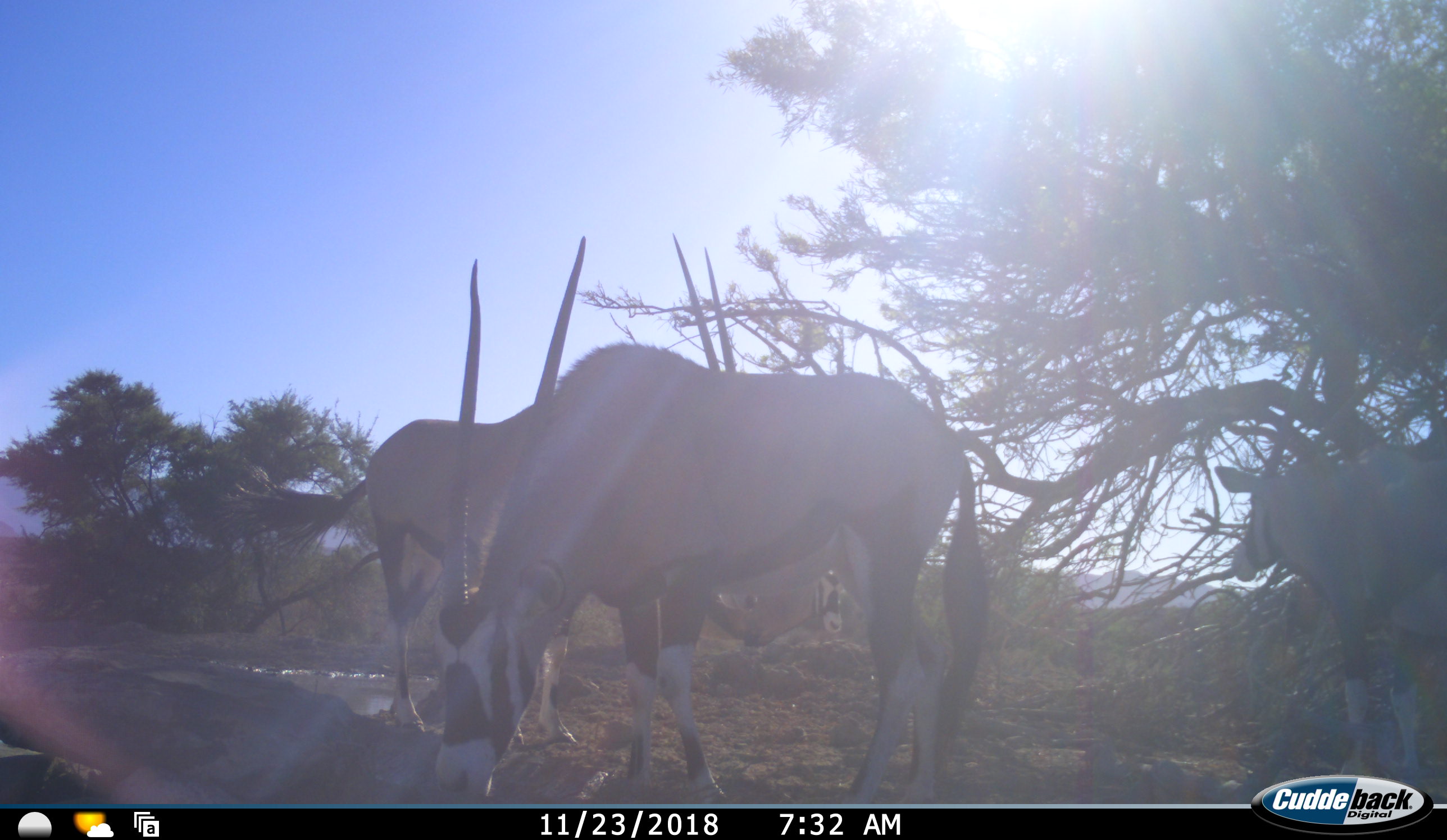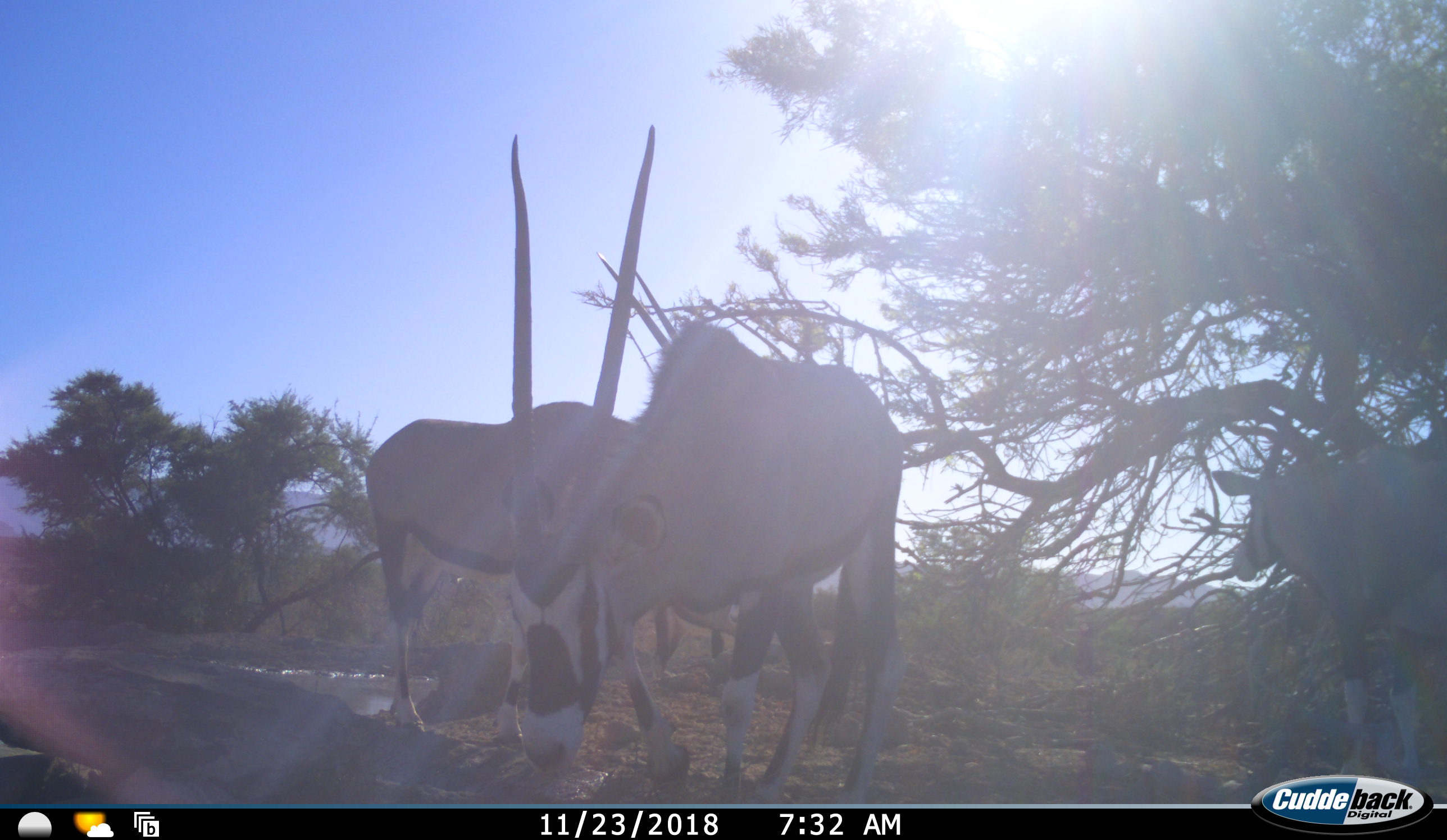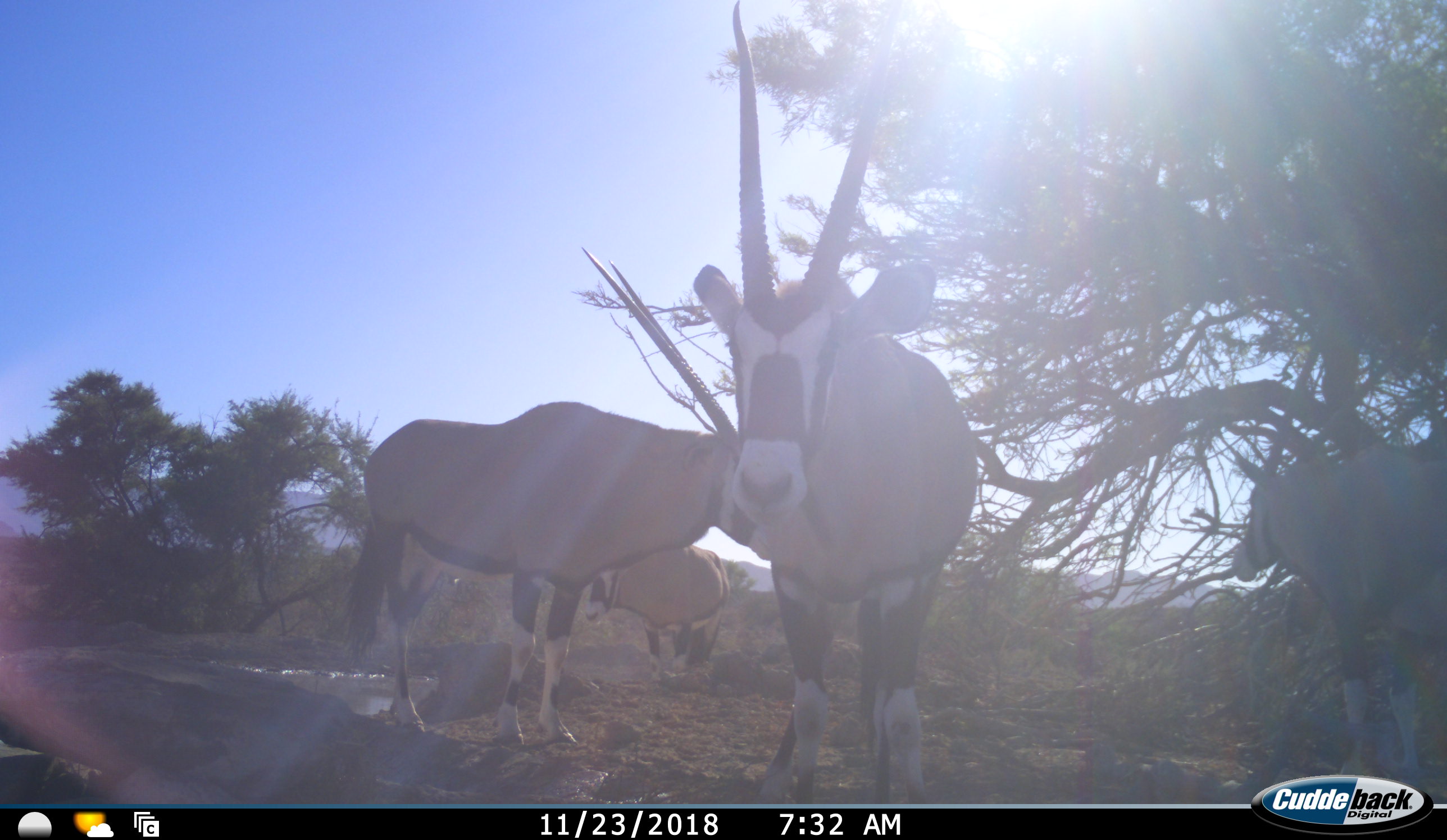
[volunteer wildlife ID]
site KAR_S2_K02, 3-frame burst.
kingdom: Animalia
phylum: Chordata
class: Mammalia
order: Artiodactyla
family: Bovidae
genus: Oryx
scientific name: Oryx gazella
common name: gemsbok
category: oryx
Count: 4.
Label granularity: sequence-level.